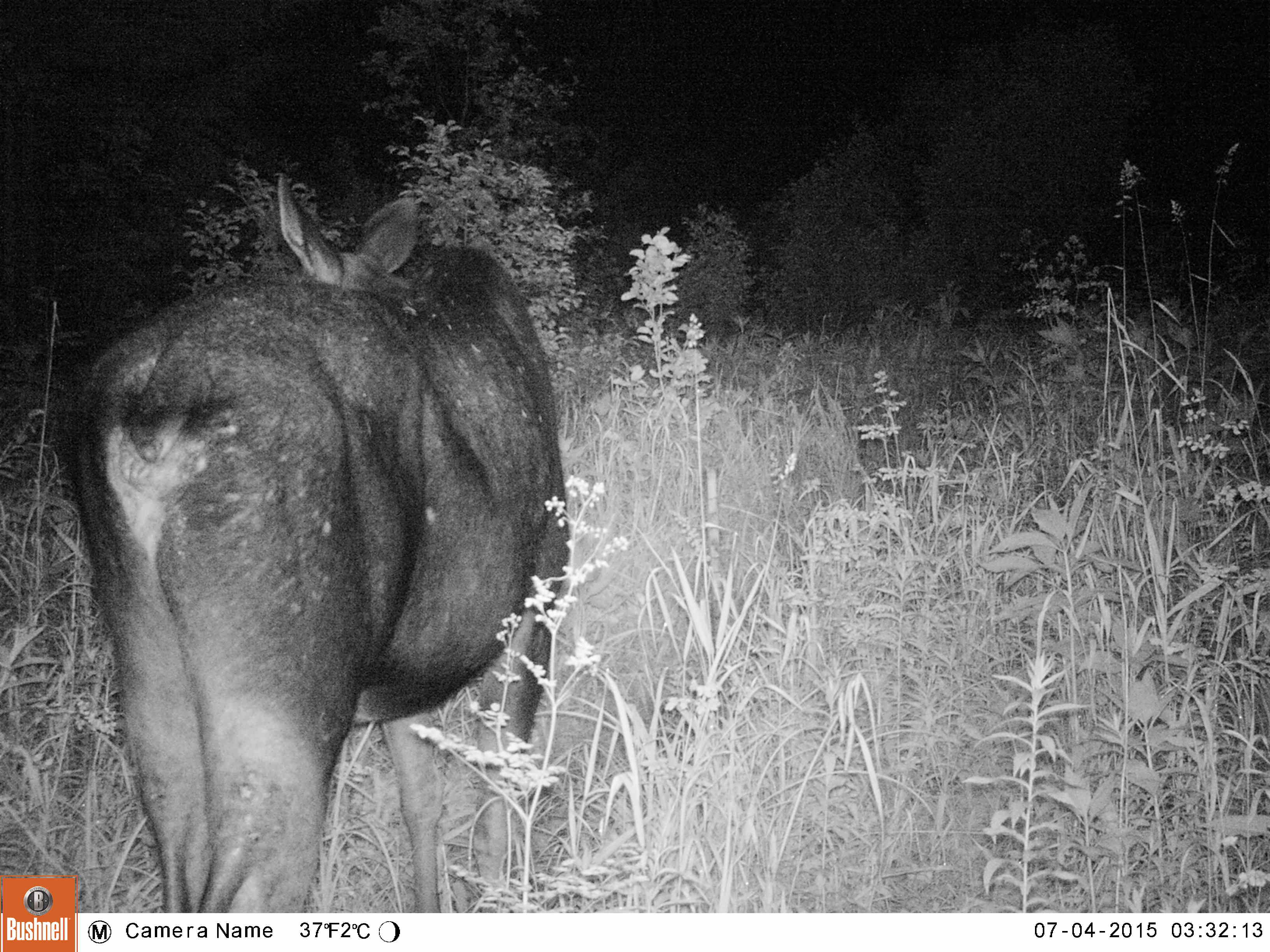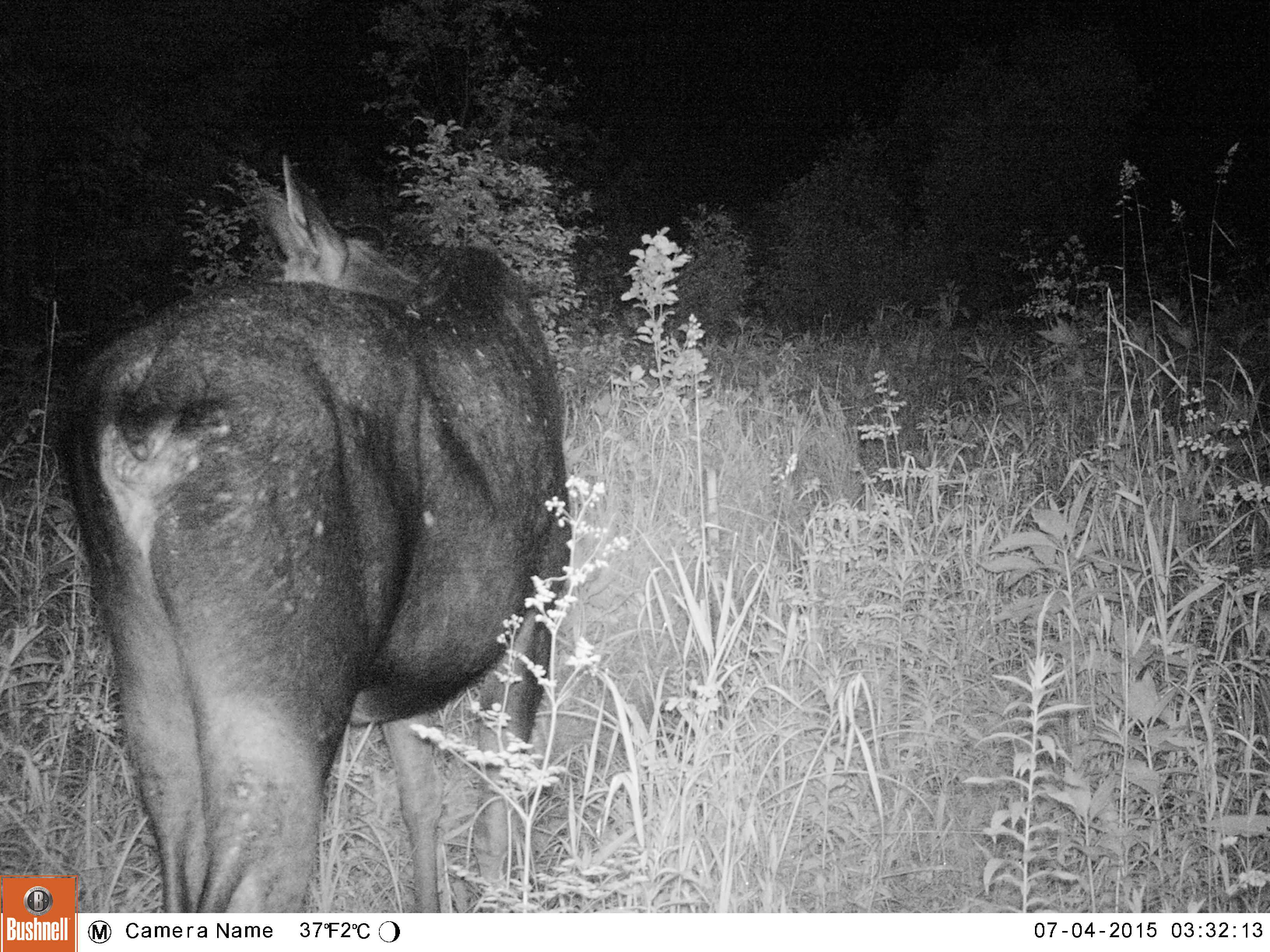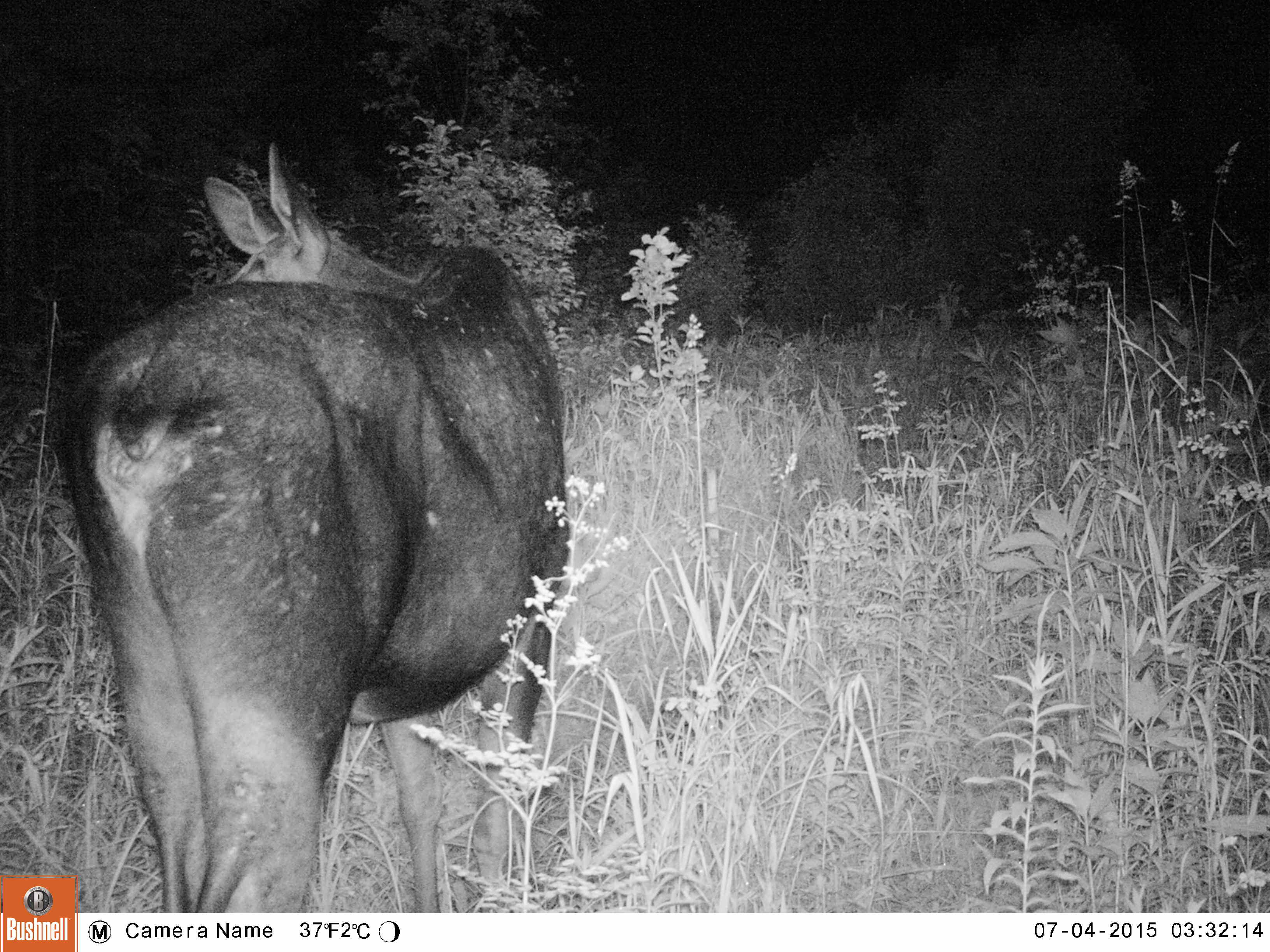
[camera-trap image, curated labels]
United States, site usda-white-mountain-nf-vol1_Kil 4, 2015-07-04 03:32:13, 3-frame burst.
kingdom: Animalia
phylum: Chordata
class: Mammalia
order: Artiodactyla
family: Cervidae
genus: Alces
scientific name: Alces alces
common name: moose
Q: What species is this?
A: Moose (Alces alces).